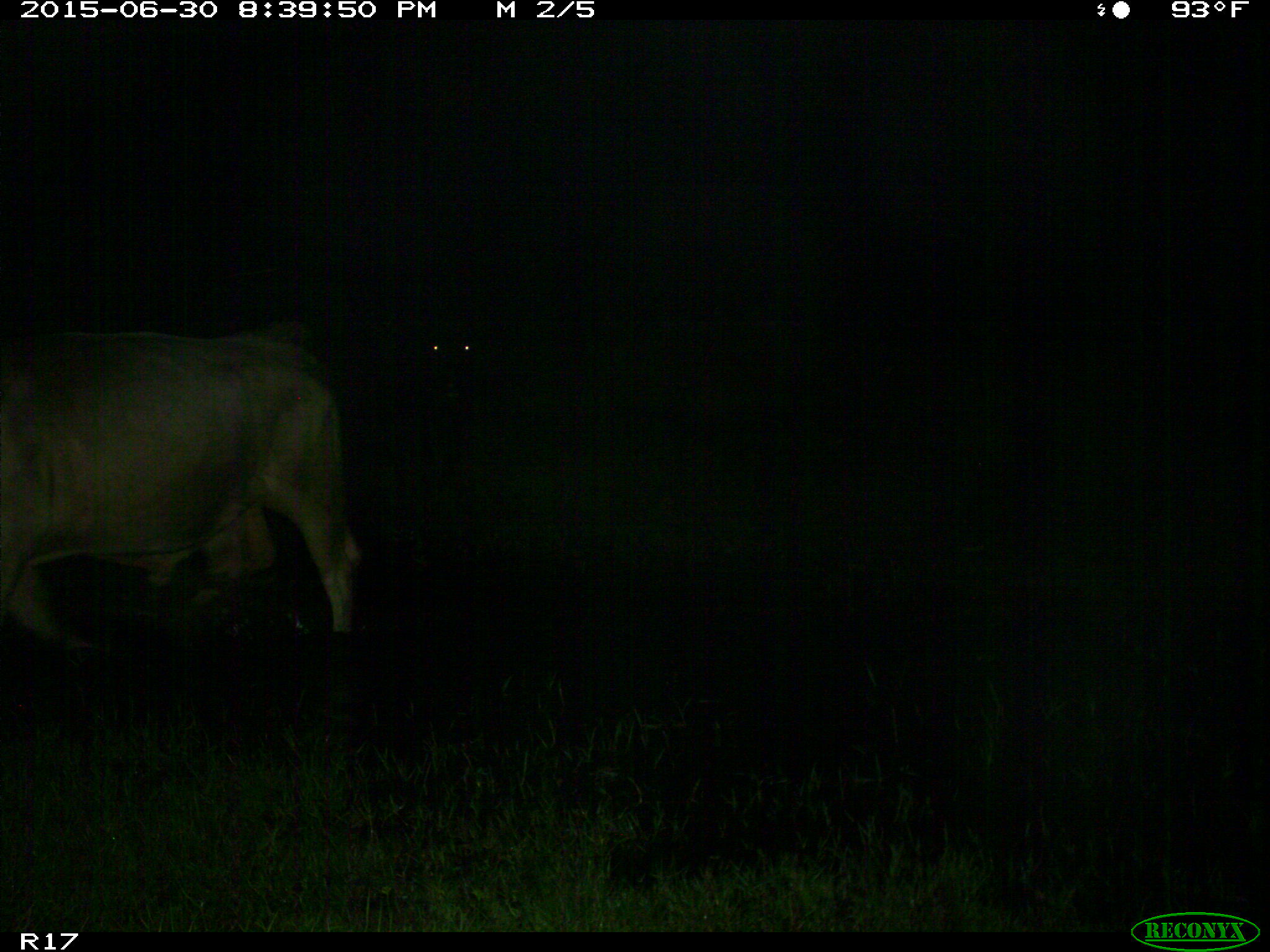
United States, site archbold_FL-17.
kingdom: Animalia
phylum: Chordata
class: Mammalia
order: Artiodactyla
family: Bovidae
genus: Bos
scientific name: Bos taurus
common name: domestic cow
Bos taurus (domestic cow).